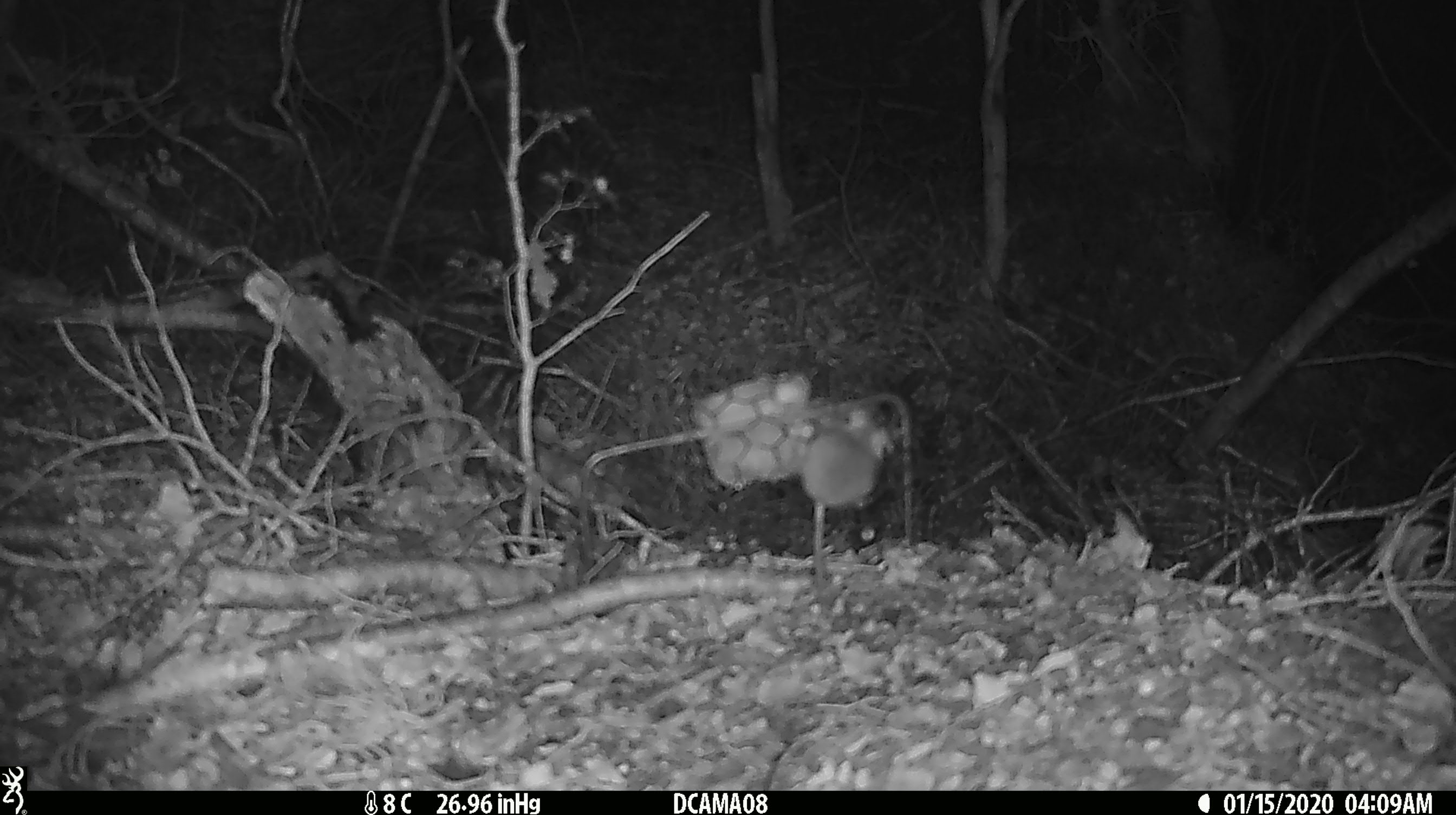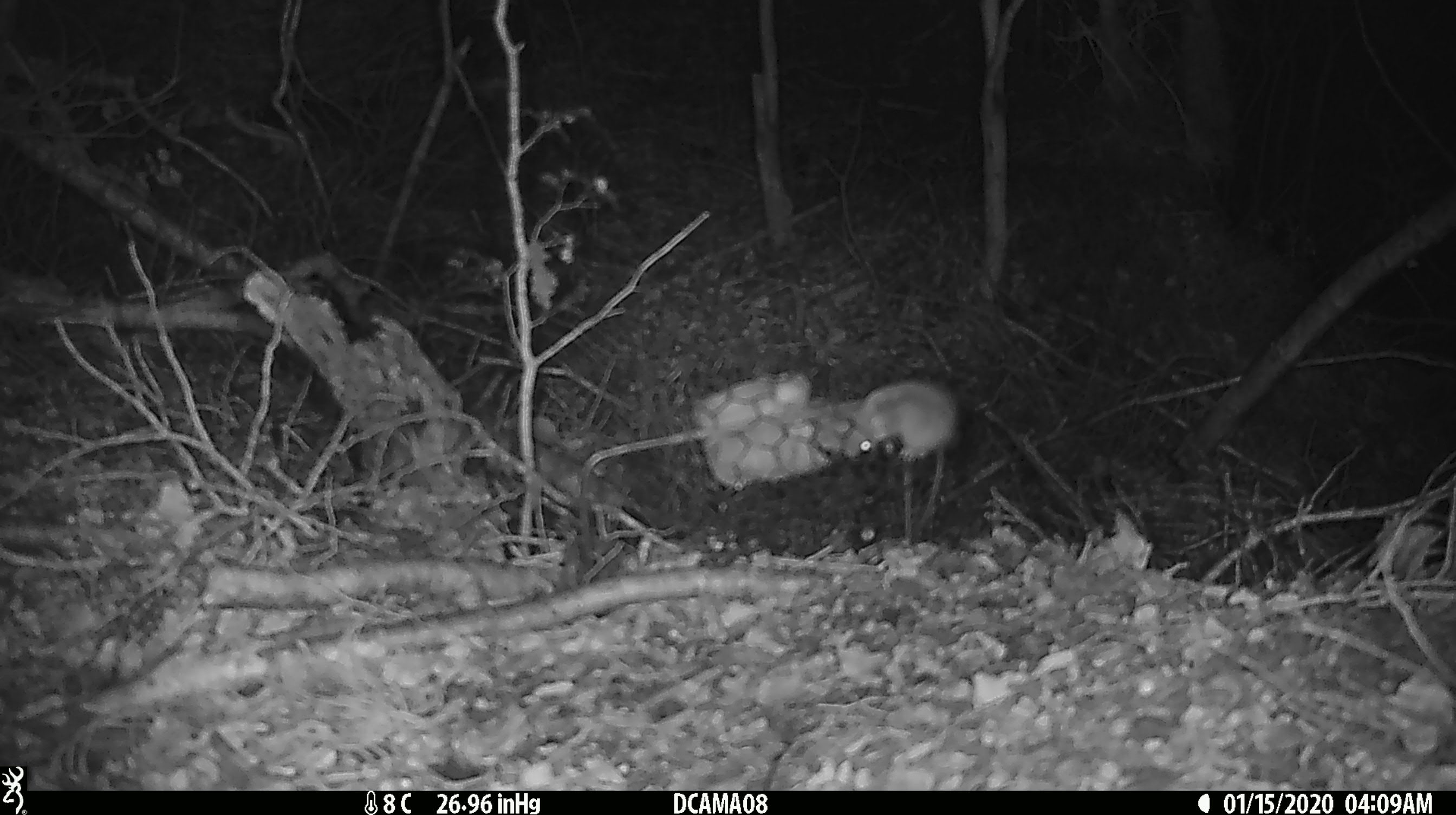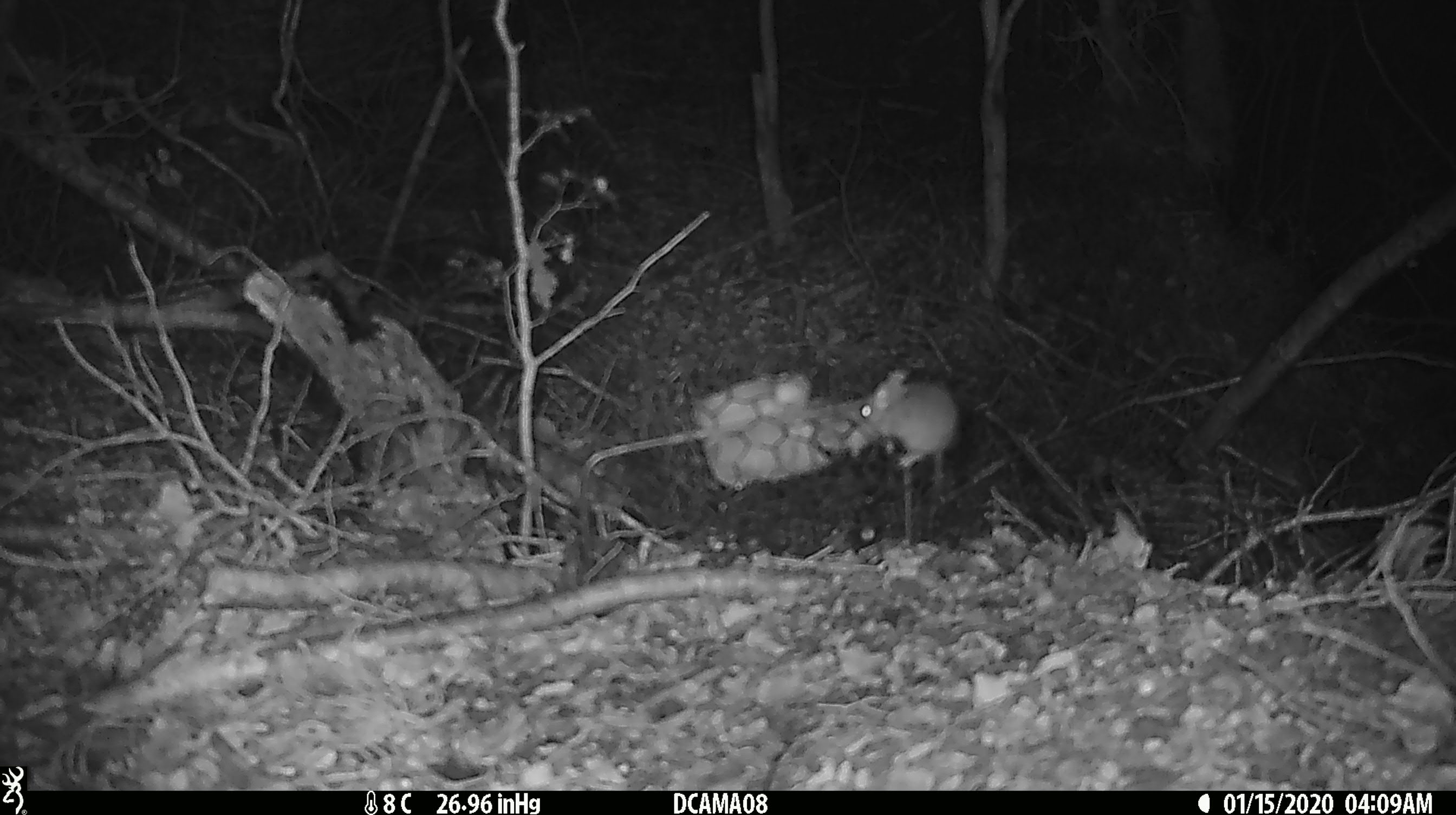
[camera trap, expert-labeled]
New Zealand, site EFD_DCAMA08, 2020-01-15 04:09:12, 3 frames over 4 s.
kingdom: Animalia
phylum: Chordata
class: Mammalia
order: Rodentia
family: Muridae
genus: Mus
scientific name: Mus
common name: mouse